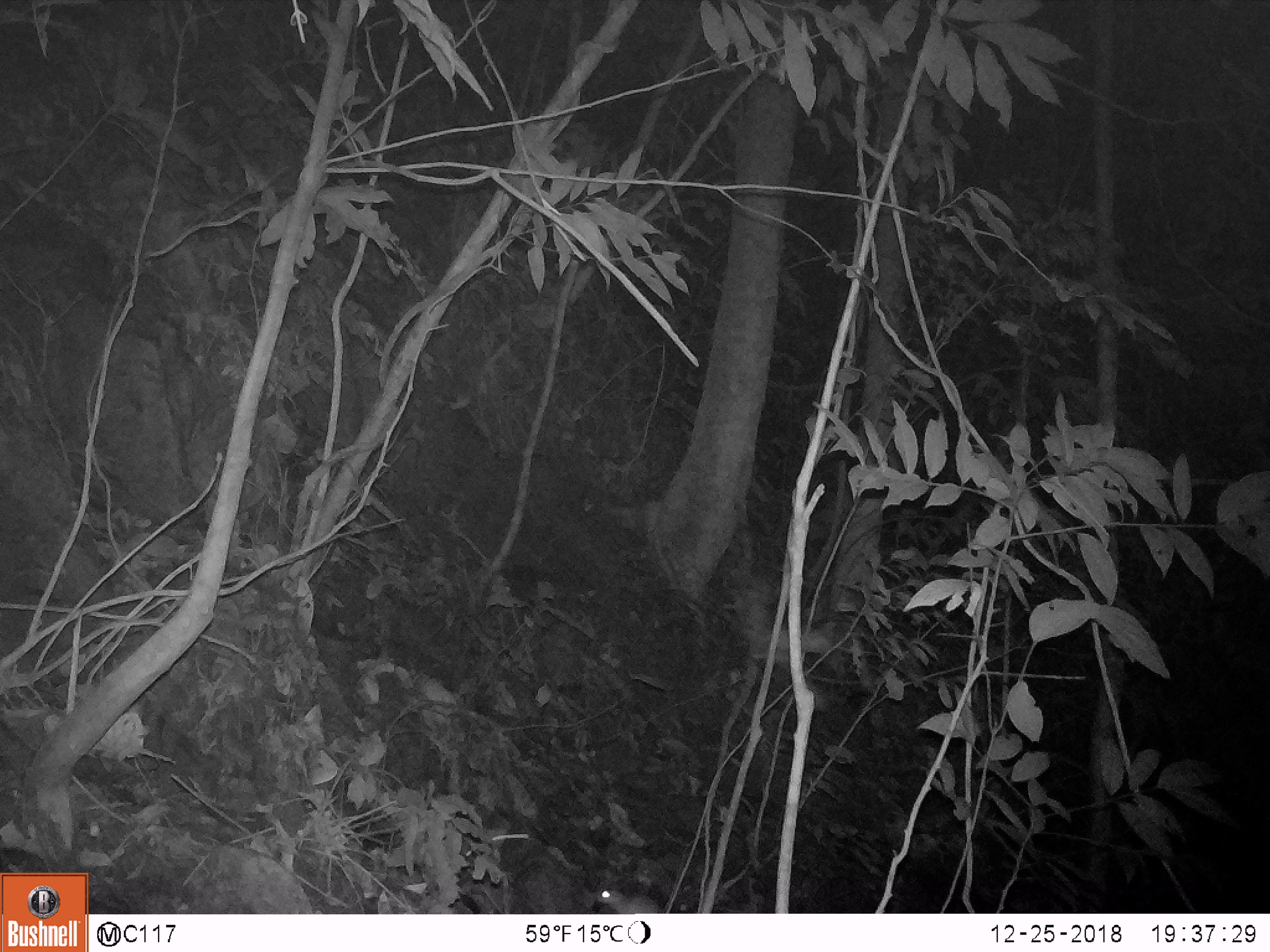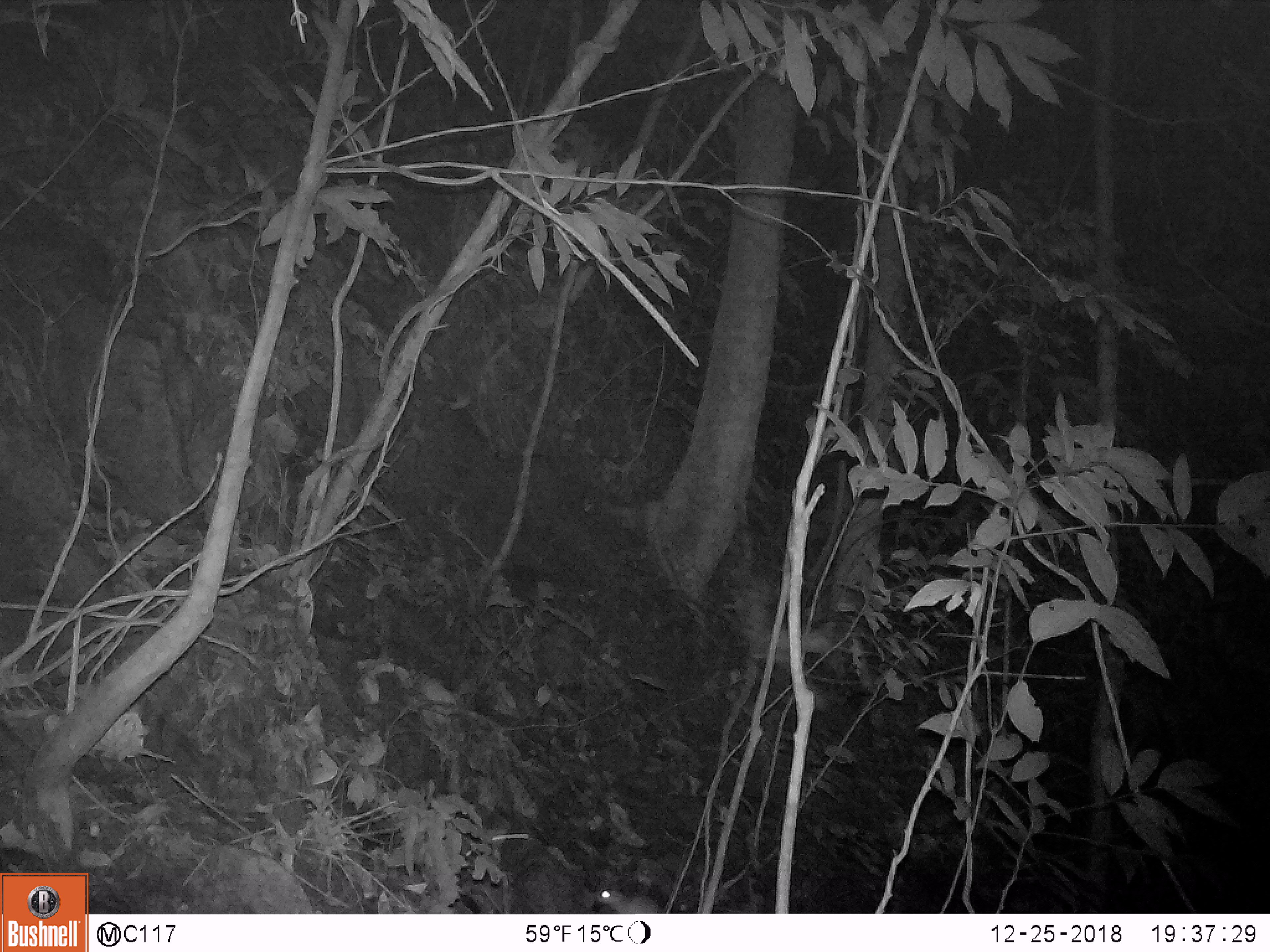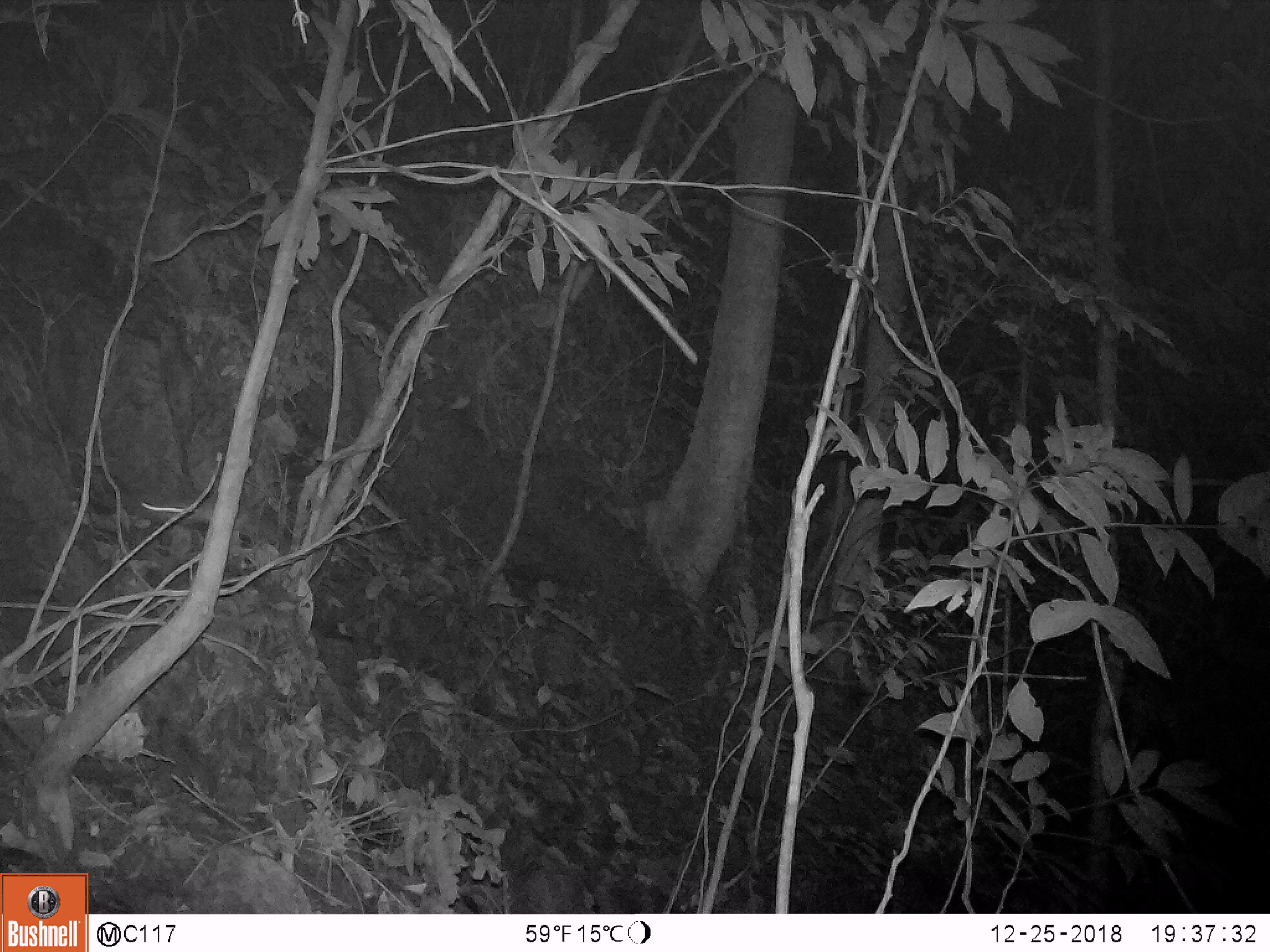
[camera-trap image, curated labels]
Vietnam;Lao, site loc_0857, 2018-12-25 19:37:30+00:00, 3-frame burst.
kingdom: Animalia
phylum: Chordata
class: Mammalia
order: Rodentia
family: Muridae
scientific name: Muridae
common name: old-world mice and rats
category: unidentified murid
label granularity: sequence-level